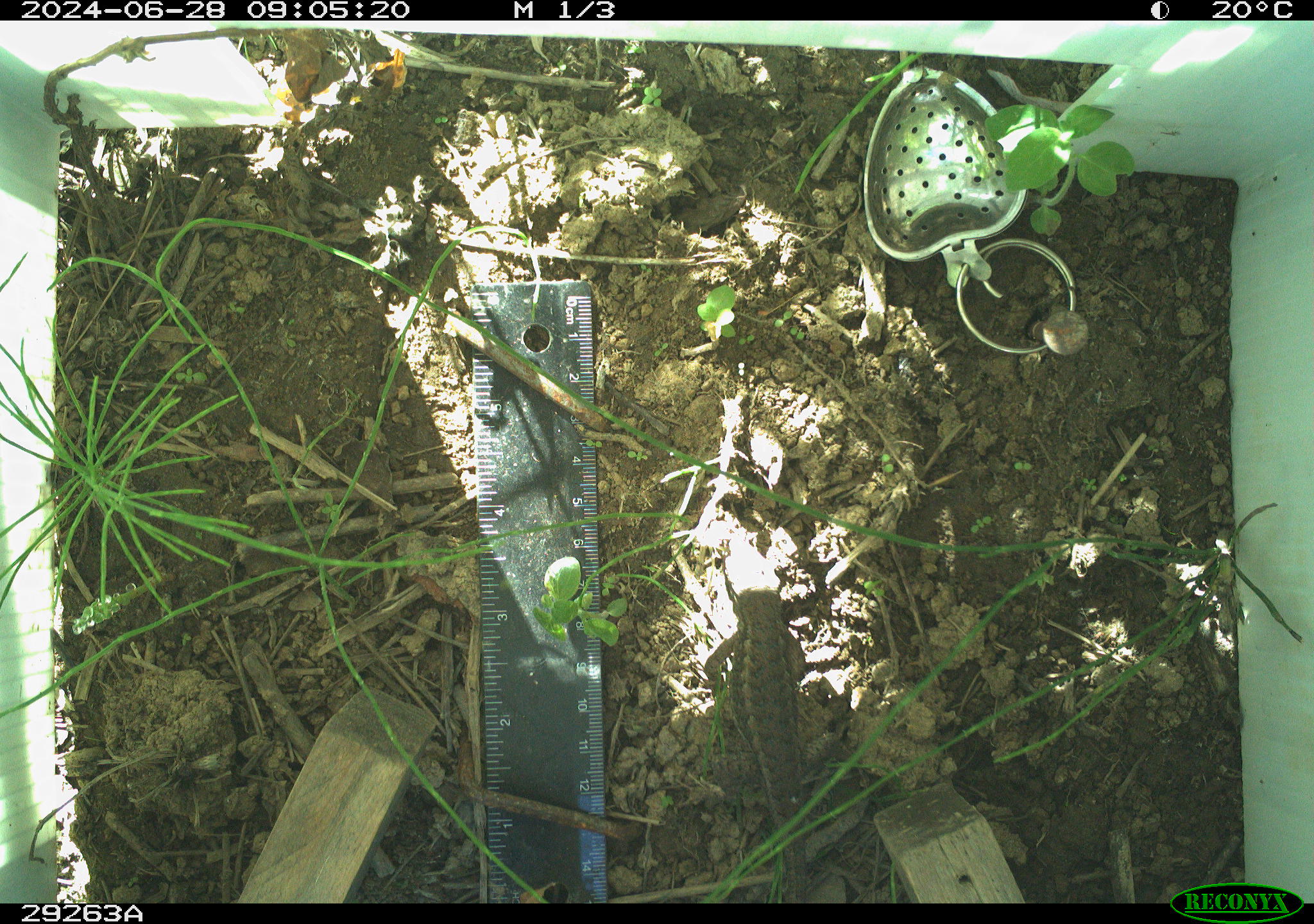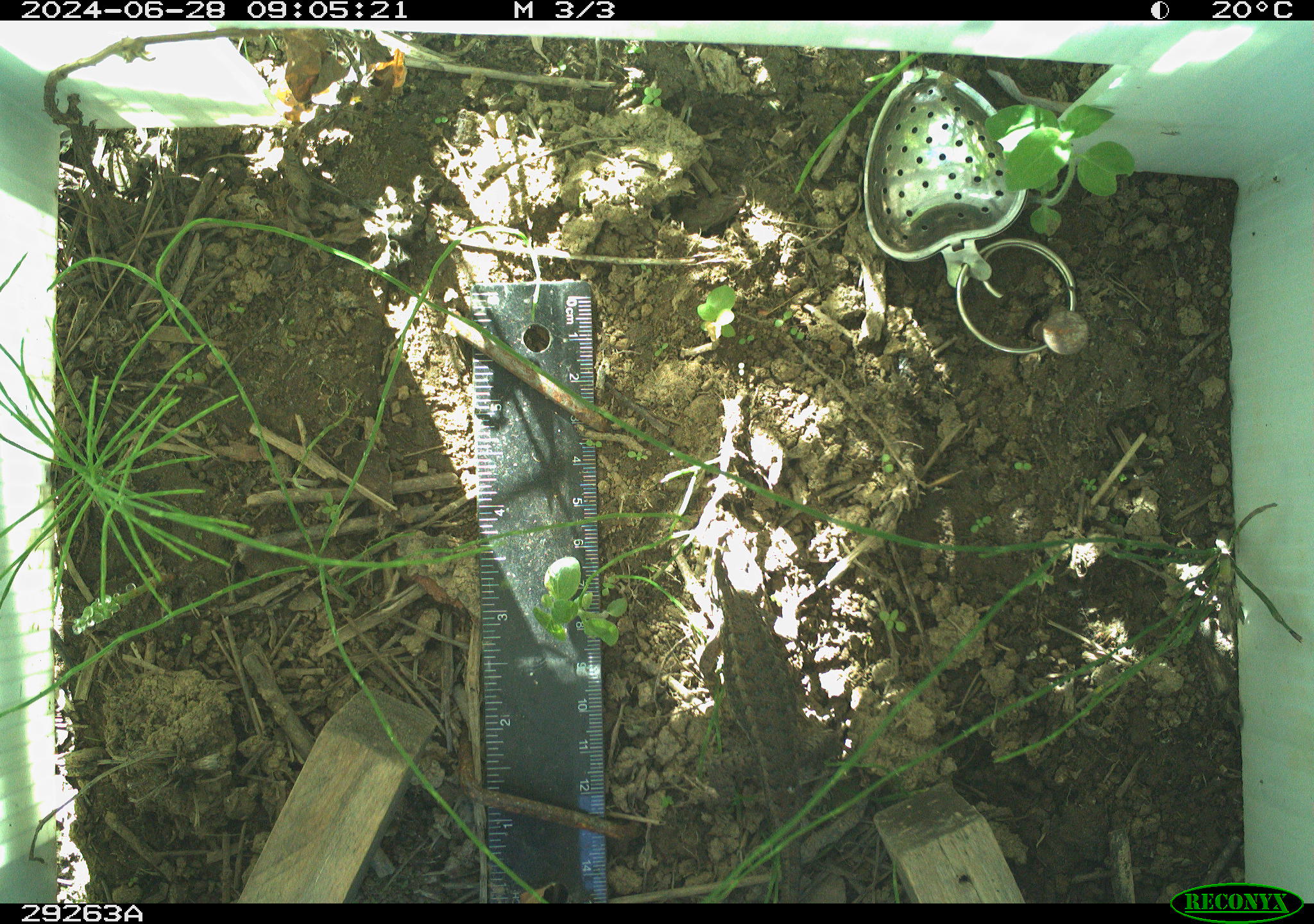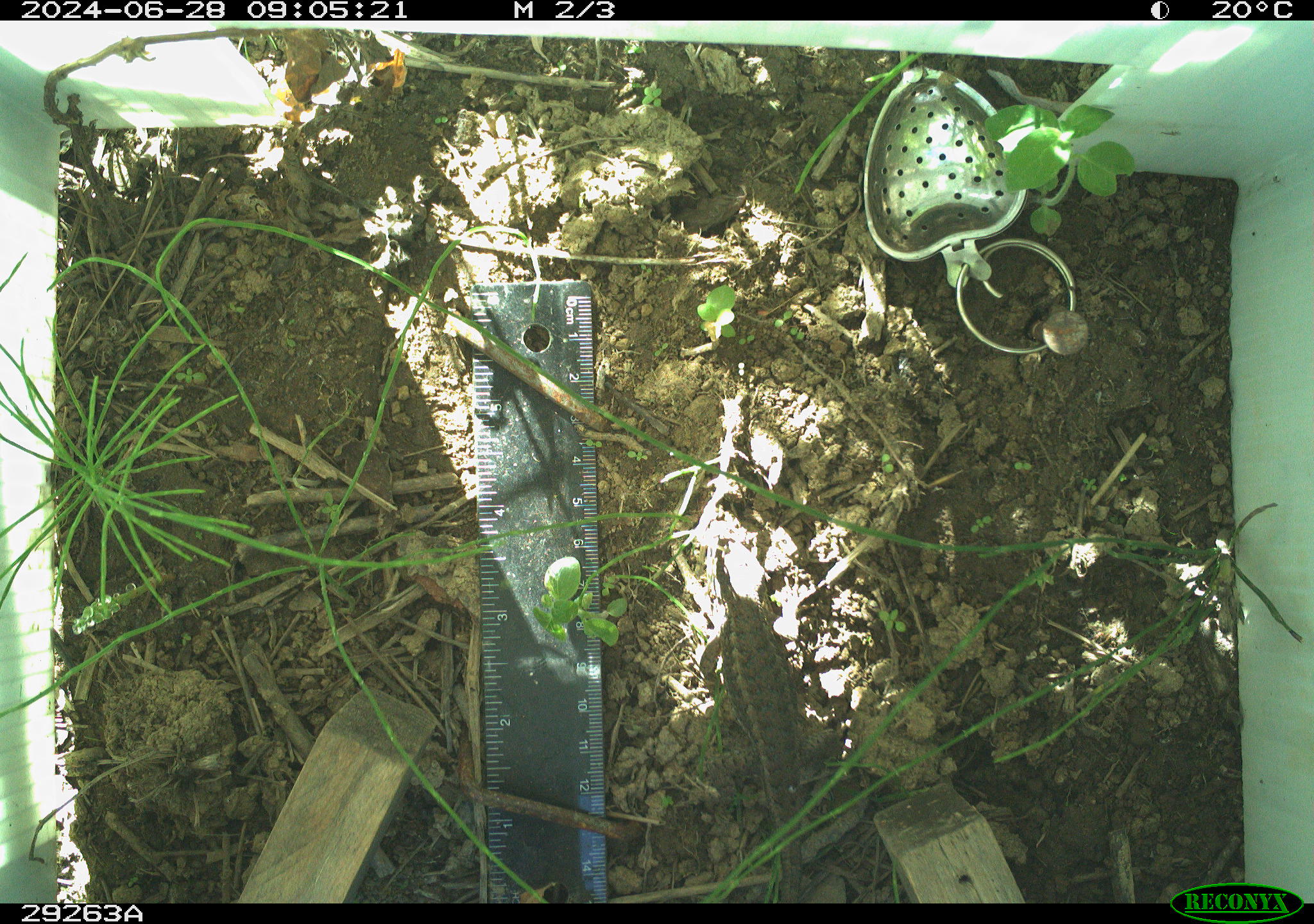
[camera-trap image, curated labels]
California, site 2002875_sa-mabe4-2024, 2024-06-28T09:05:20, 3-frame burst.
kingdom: Animalia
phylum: Chordata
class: Reptilia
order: Squamata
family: Phrynosomatidae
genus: Sceloporus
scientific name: Sceloporus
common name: spiny lizards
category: sceloporus species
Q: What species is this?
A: Sceloporus species (spiny lizards) (Sceloporus).